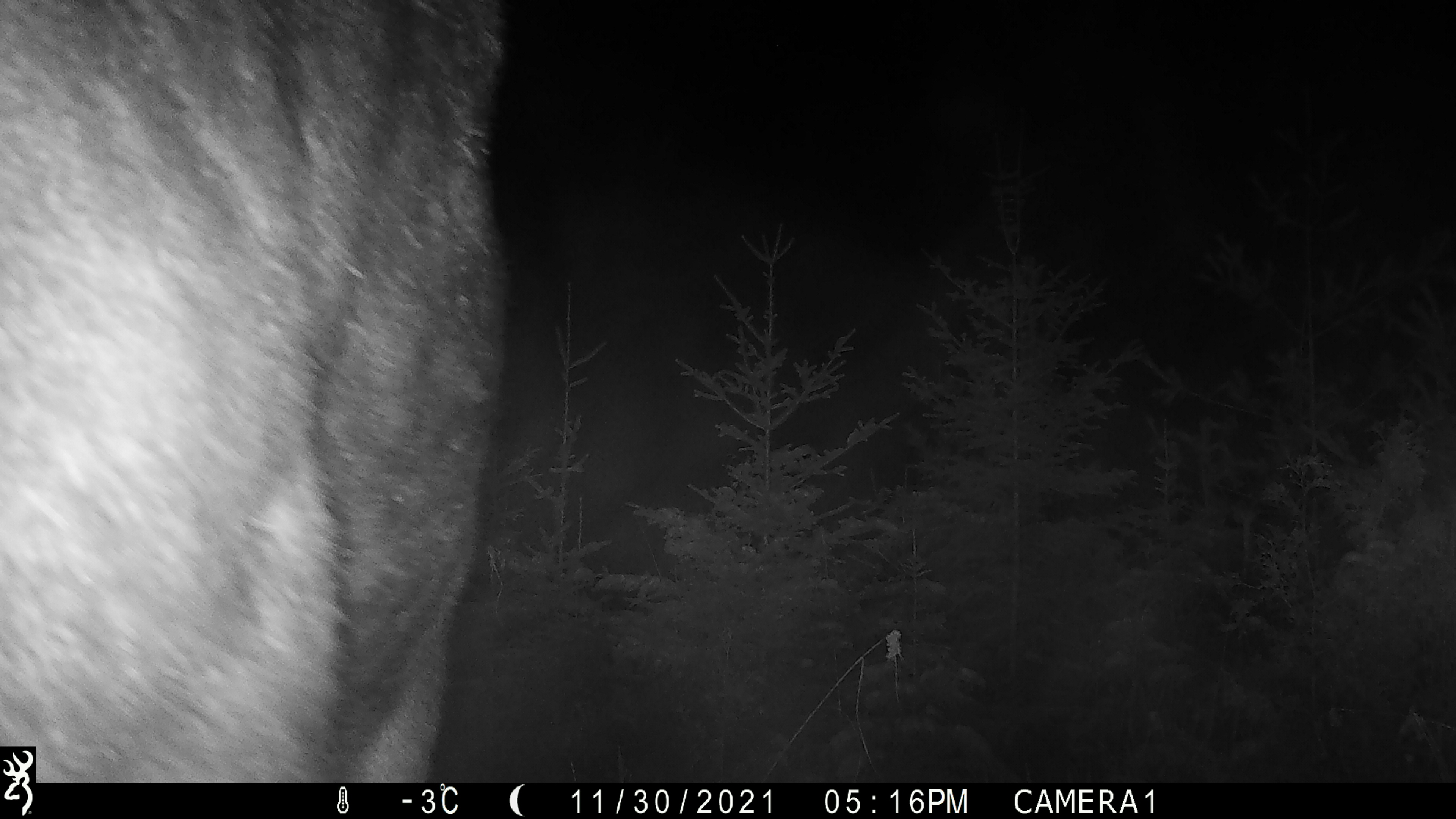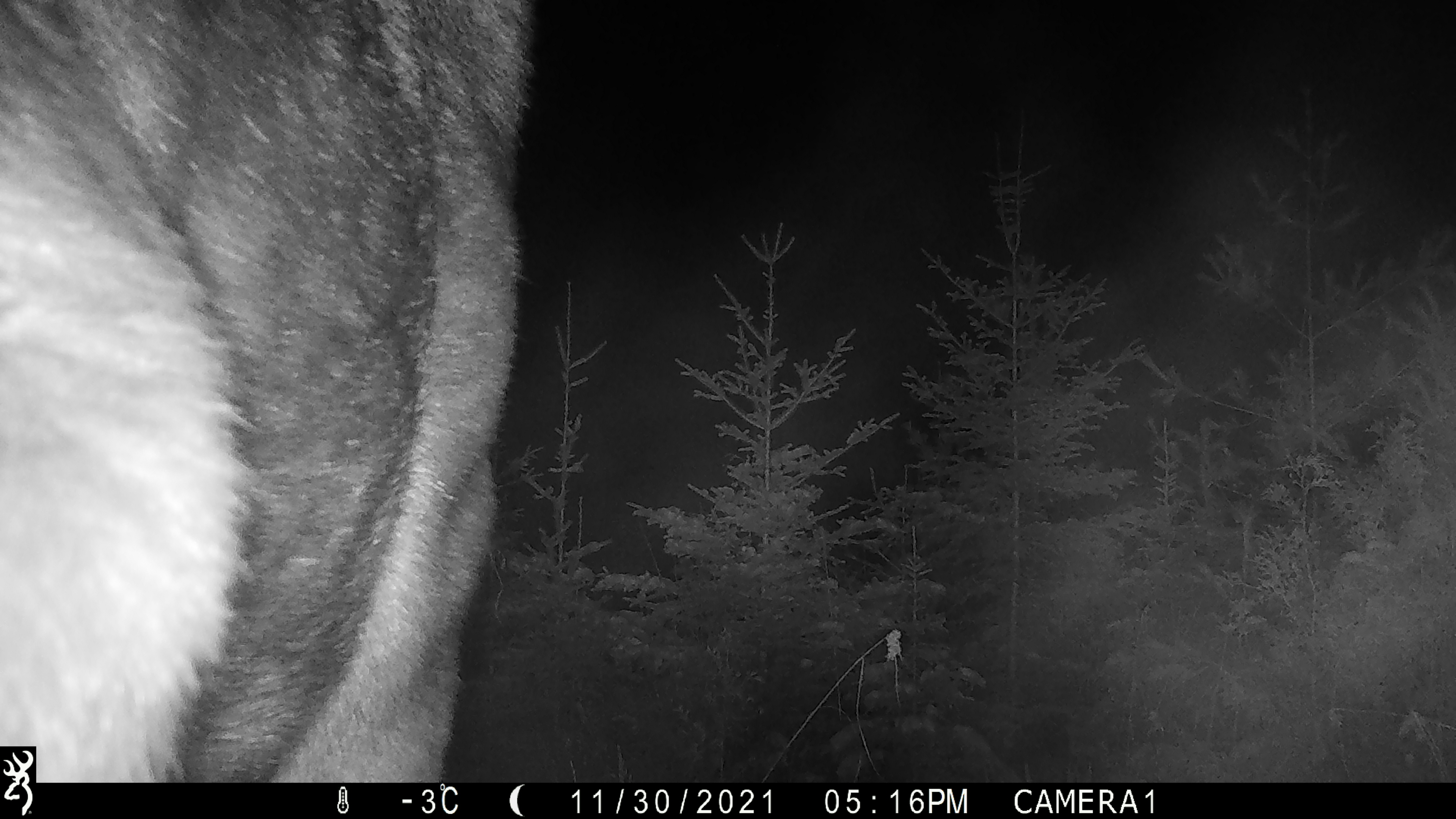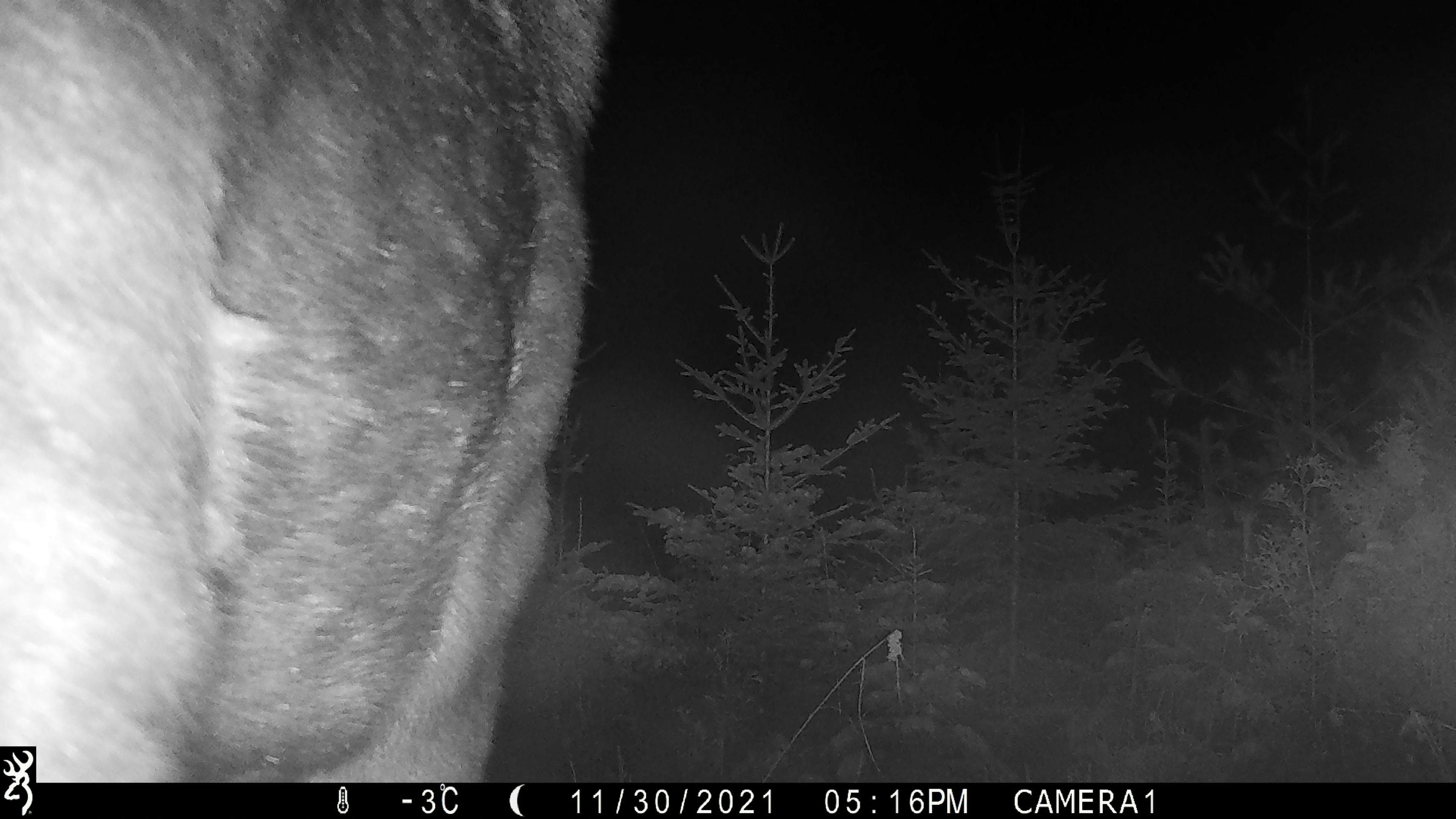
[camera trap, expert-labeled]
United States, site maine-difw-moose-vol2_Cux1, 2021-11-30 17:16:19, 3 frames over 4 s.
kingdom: Animalia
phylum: Chordata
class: Mammalia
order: Artiodactyla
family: Cervidae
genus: Alces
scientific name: Alces alces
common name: moose